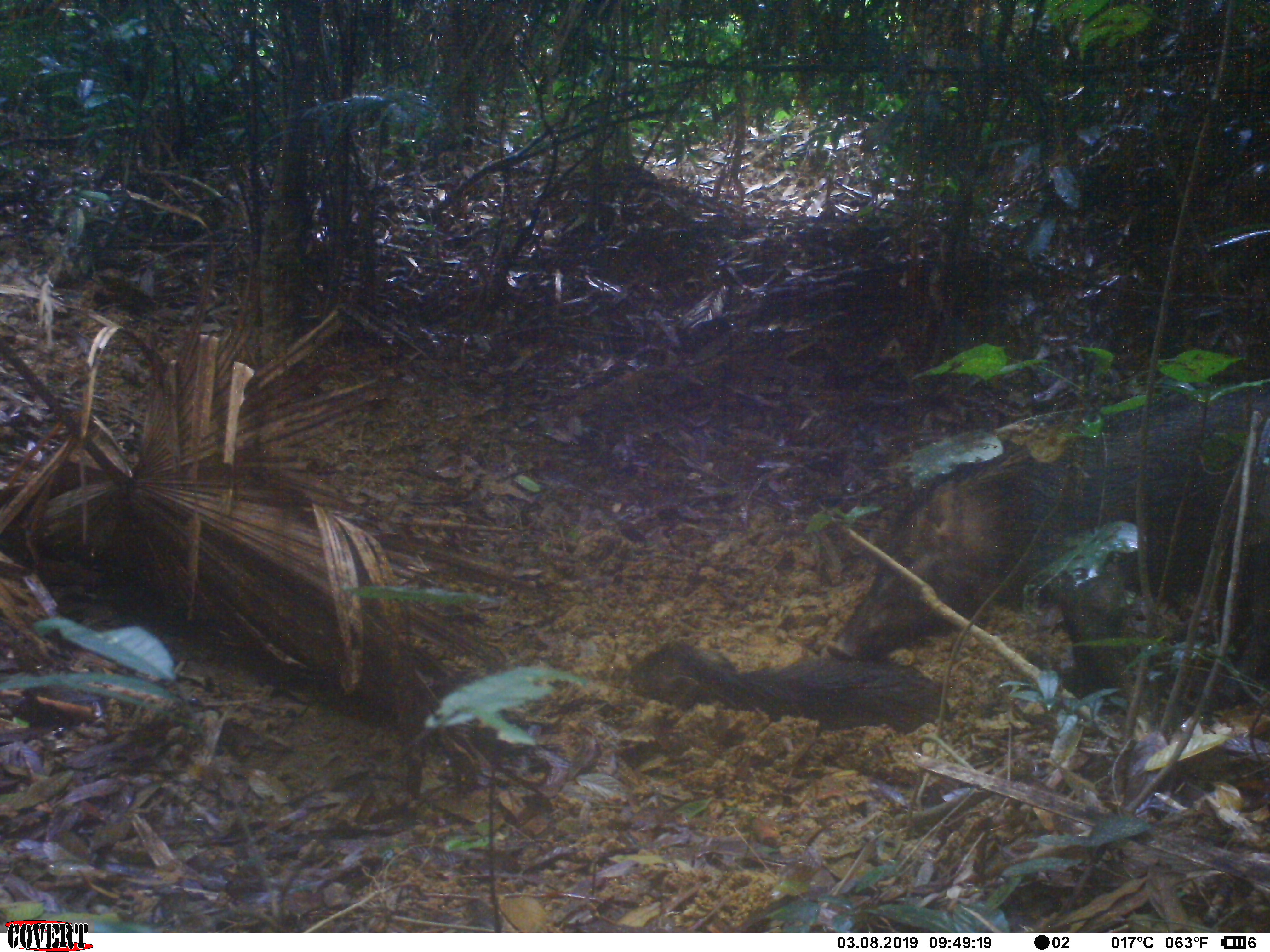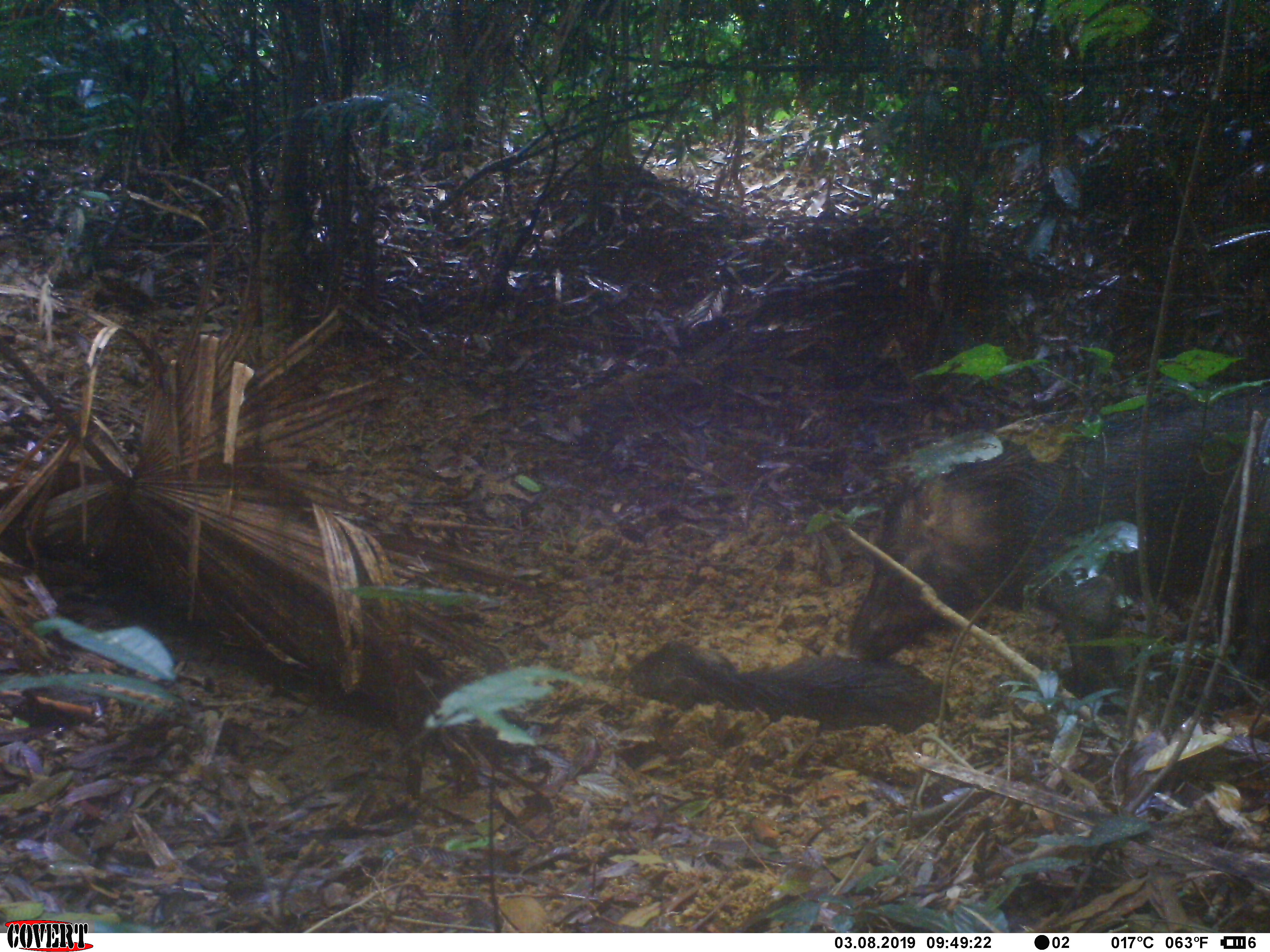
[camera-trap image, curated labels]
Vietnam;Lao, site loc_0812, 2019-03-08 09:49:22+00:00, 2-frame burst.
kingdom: Animalia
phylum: Chordata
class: Mammalia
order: Artiodactyla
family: Suidae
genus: Sus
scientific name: Sus scrofa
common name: eurasian wild pig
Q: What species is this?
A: Eurasian wild pig (Sus scrofa).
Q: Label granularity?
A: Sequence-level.